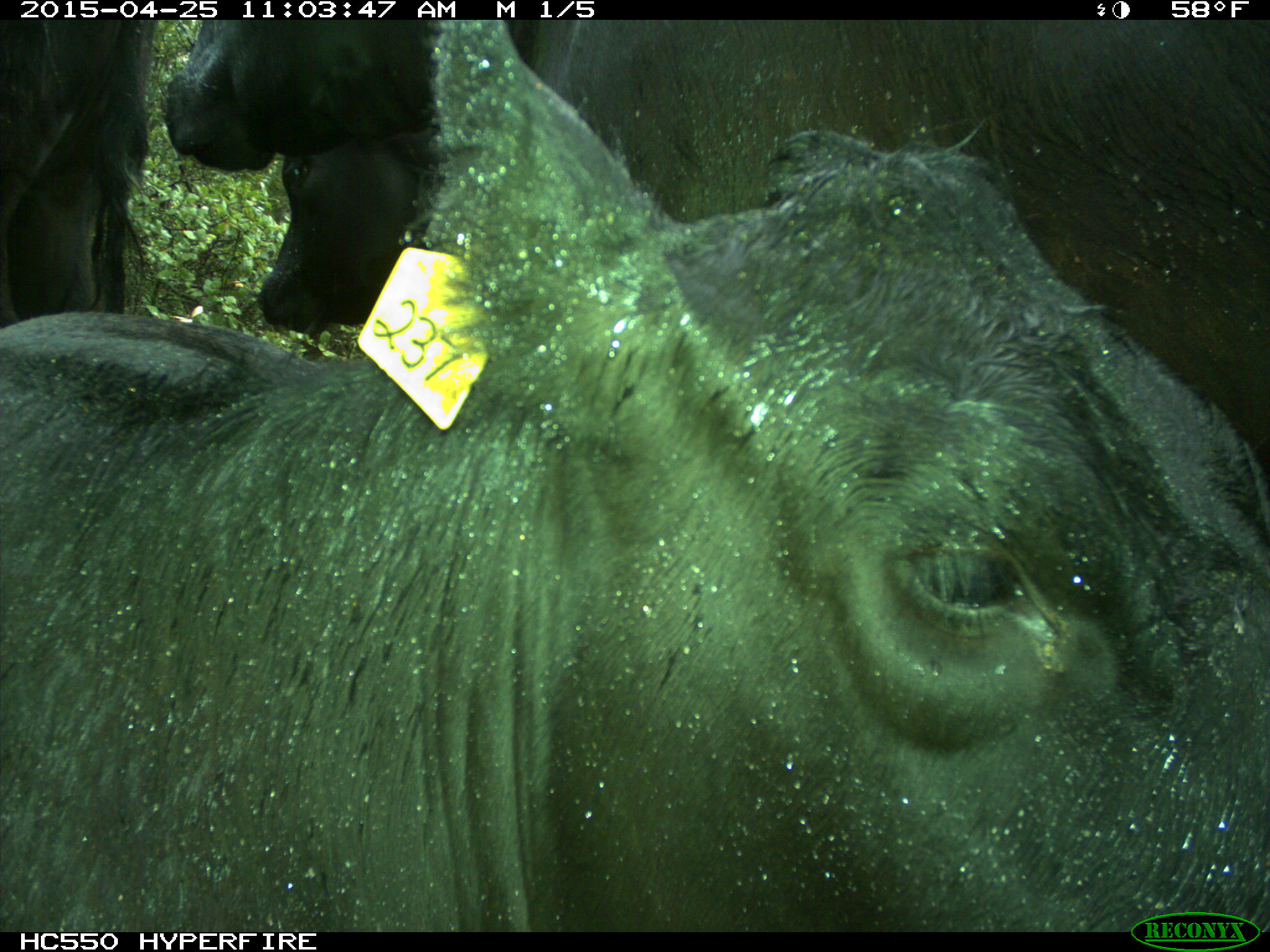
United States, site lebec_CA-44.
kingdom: Animalia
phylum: Chordata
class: Mammalia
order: Artiodactyla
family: Suidae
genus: Sus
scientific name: Sus scrofa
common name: wild boar